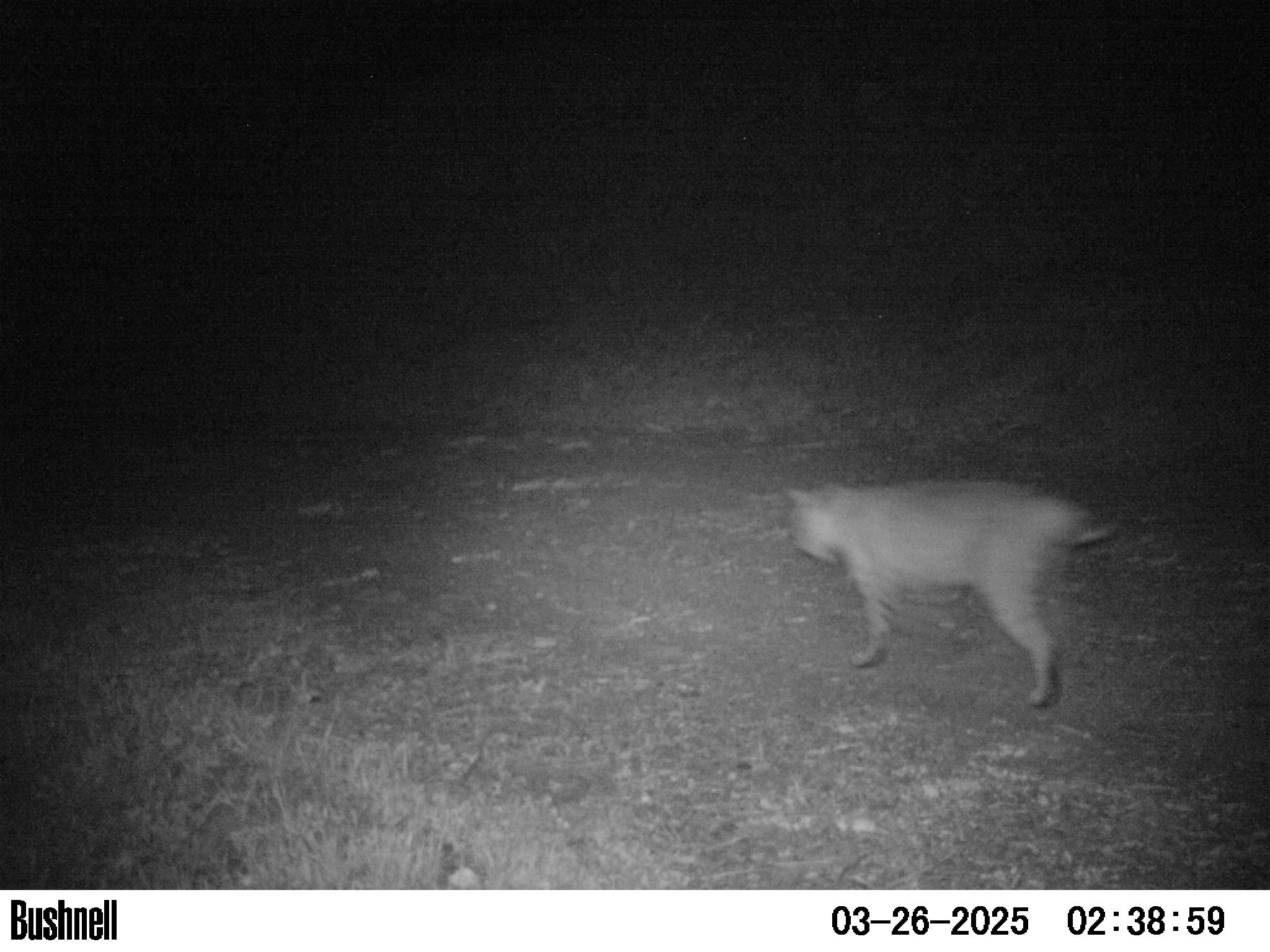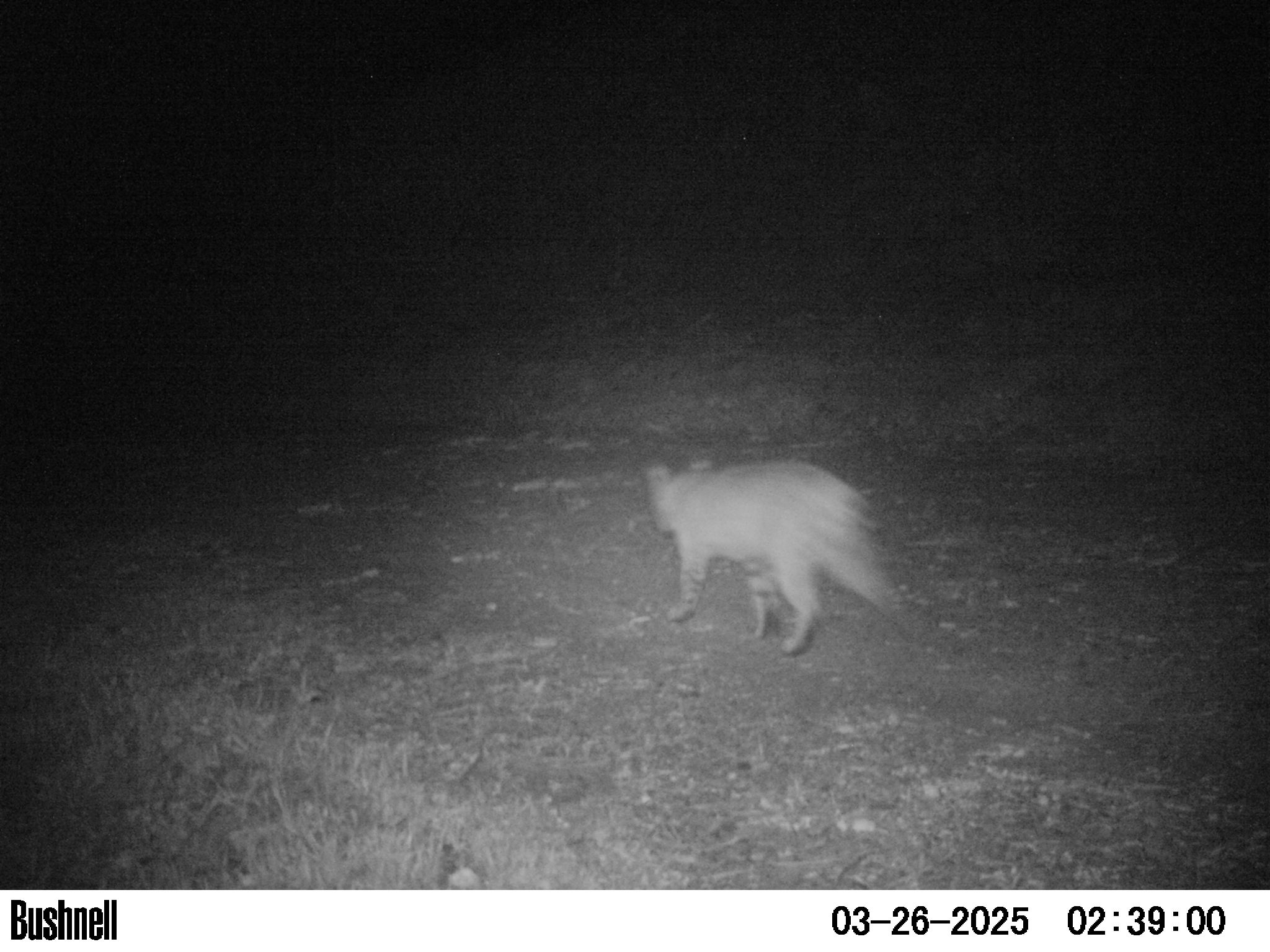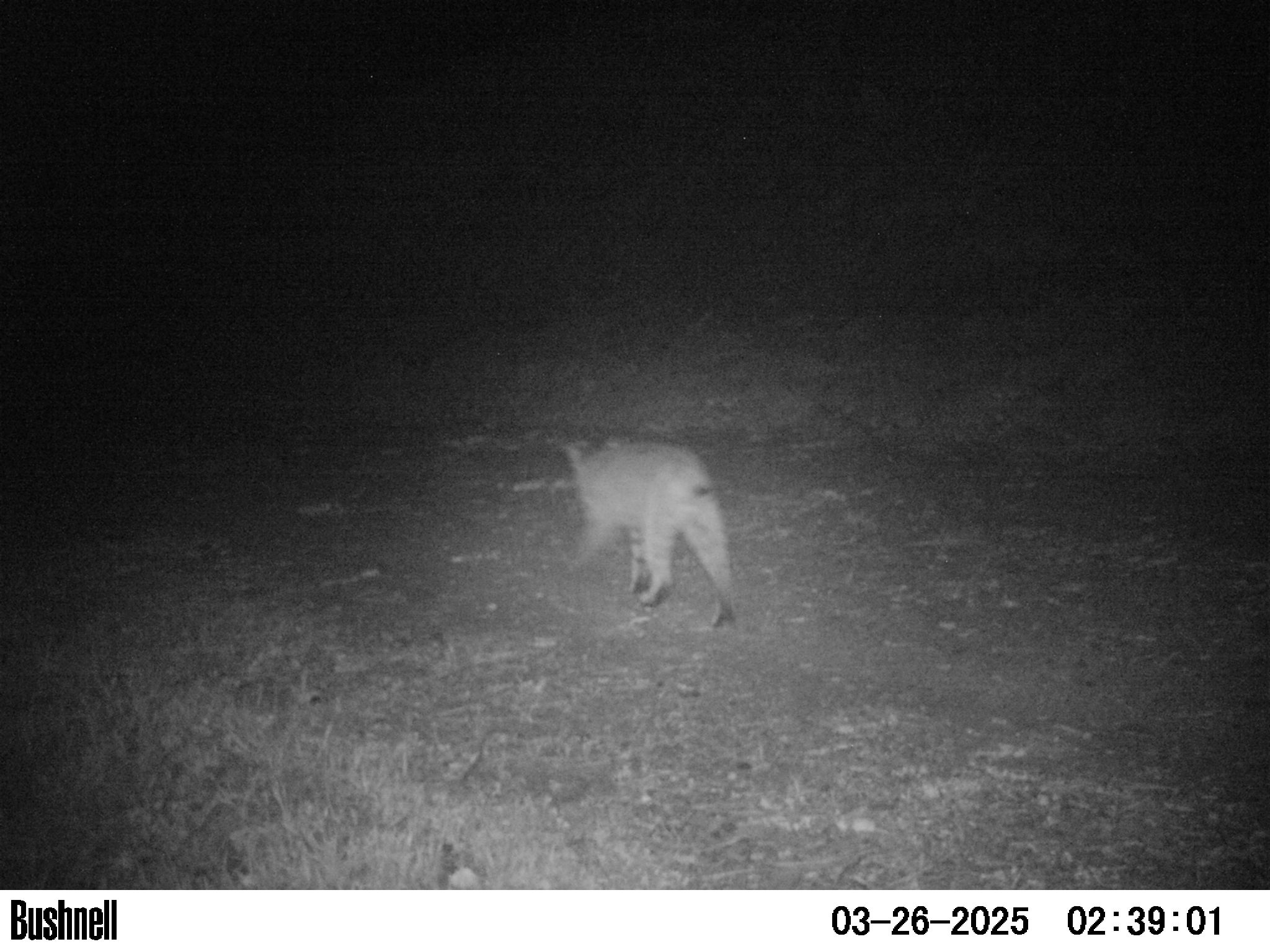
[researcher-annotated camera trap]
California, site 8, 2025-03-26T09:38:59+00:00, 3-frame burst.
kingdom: Animalia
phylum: Chordata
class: Mammalia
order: Carnivora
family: Felidae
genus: Lynx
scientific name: Lynx rufus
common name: bobcat